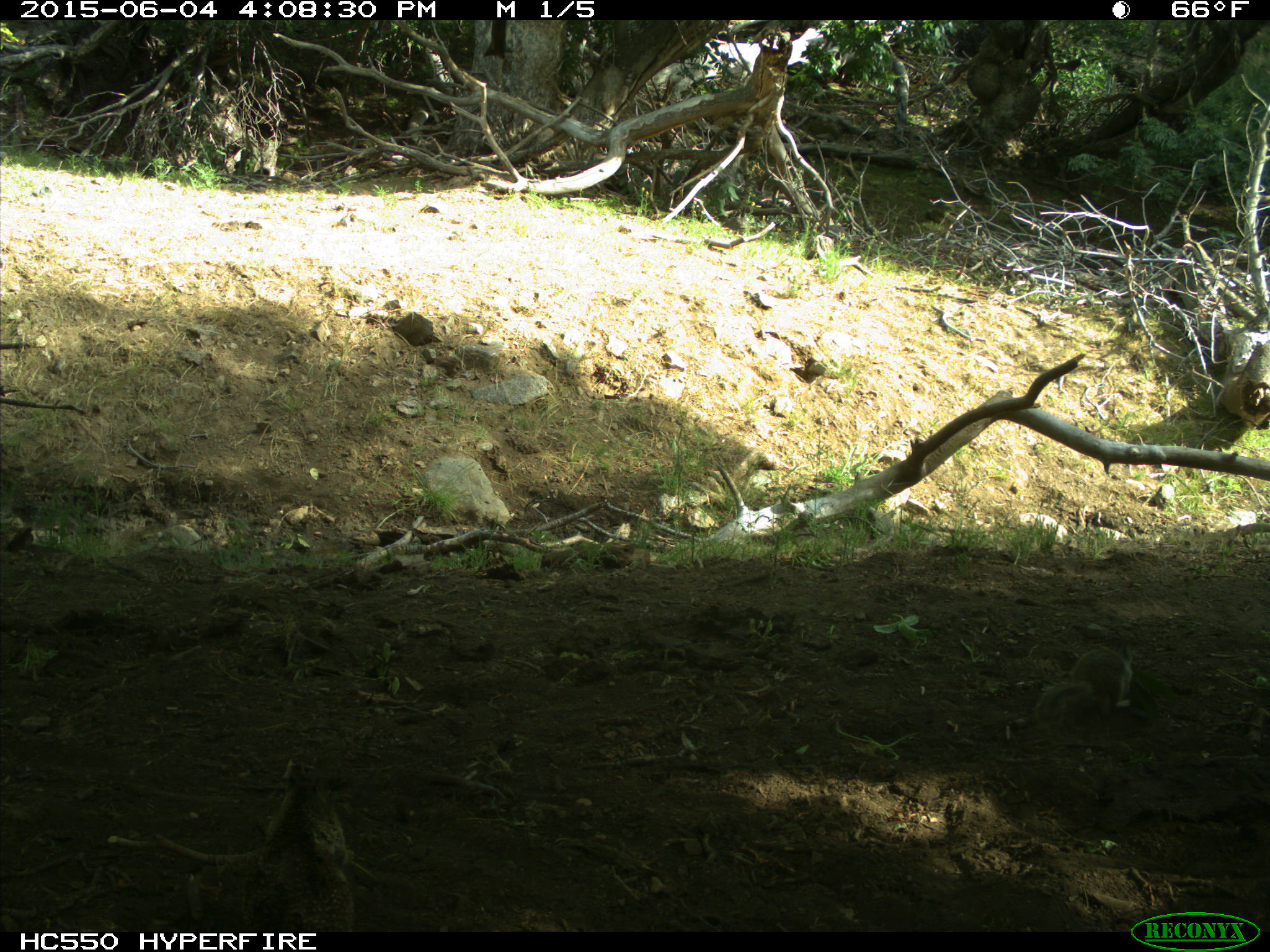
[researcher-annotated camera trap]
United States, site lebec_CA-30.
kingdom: Animalia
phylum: Chordata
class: Mammalia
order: Rodentia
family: Sciuridae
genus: Otospermophilus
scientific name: Otospermophilus beecheyi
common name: california ground squirrel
Otospermophilus beecheyi (california ground squirrel).